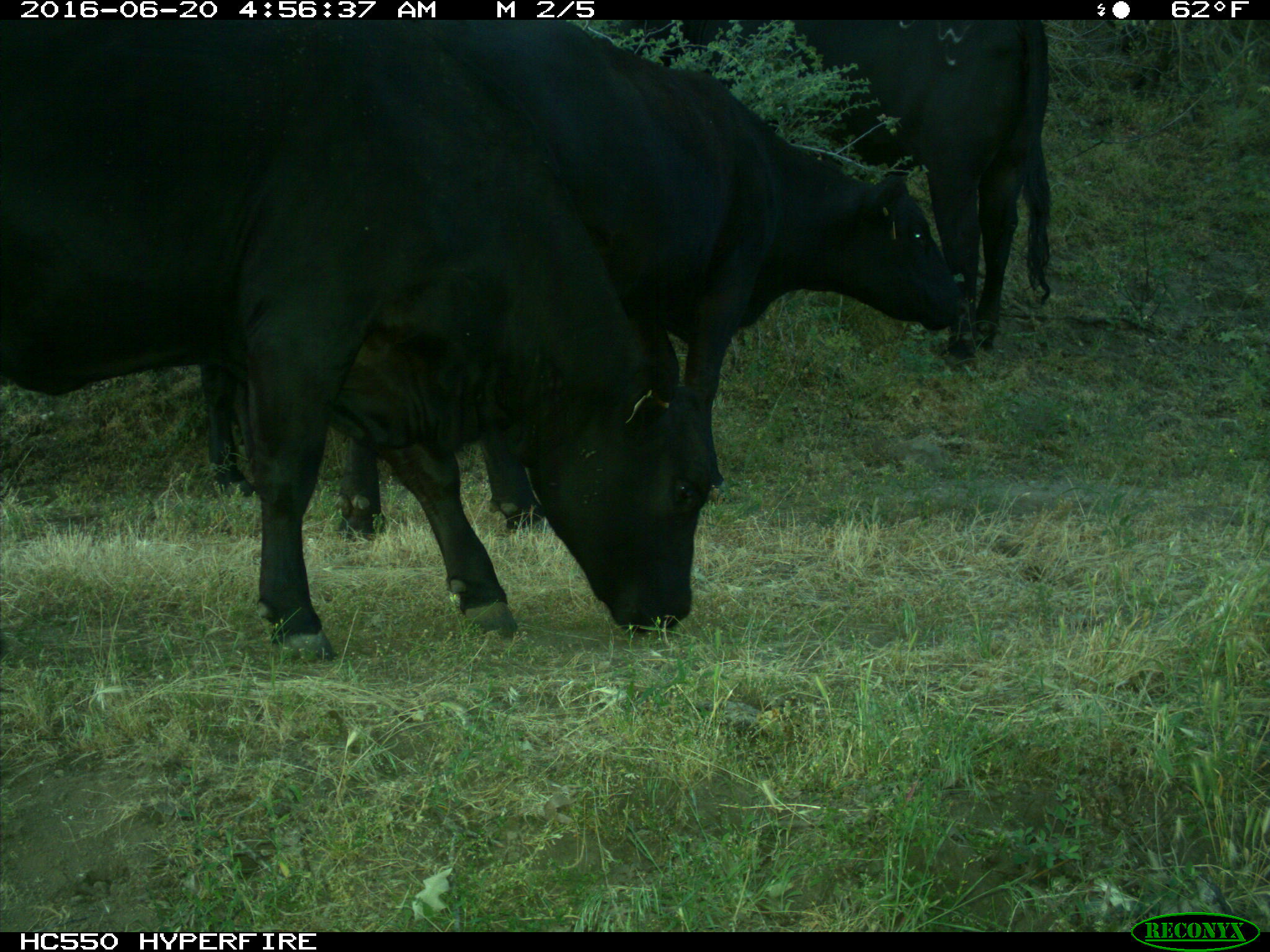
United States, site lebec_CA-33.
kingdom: Animalia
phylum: Chordata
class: Mammalia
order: Artiodactyla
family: Bovidae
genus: Bos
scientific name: Bos taurus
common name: domestic cow